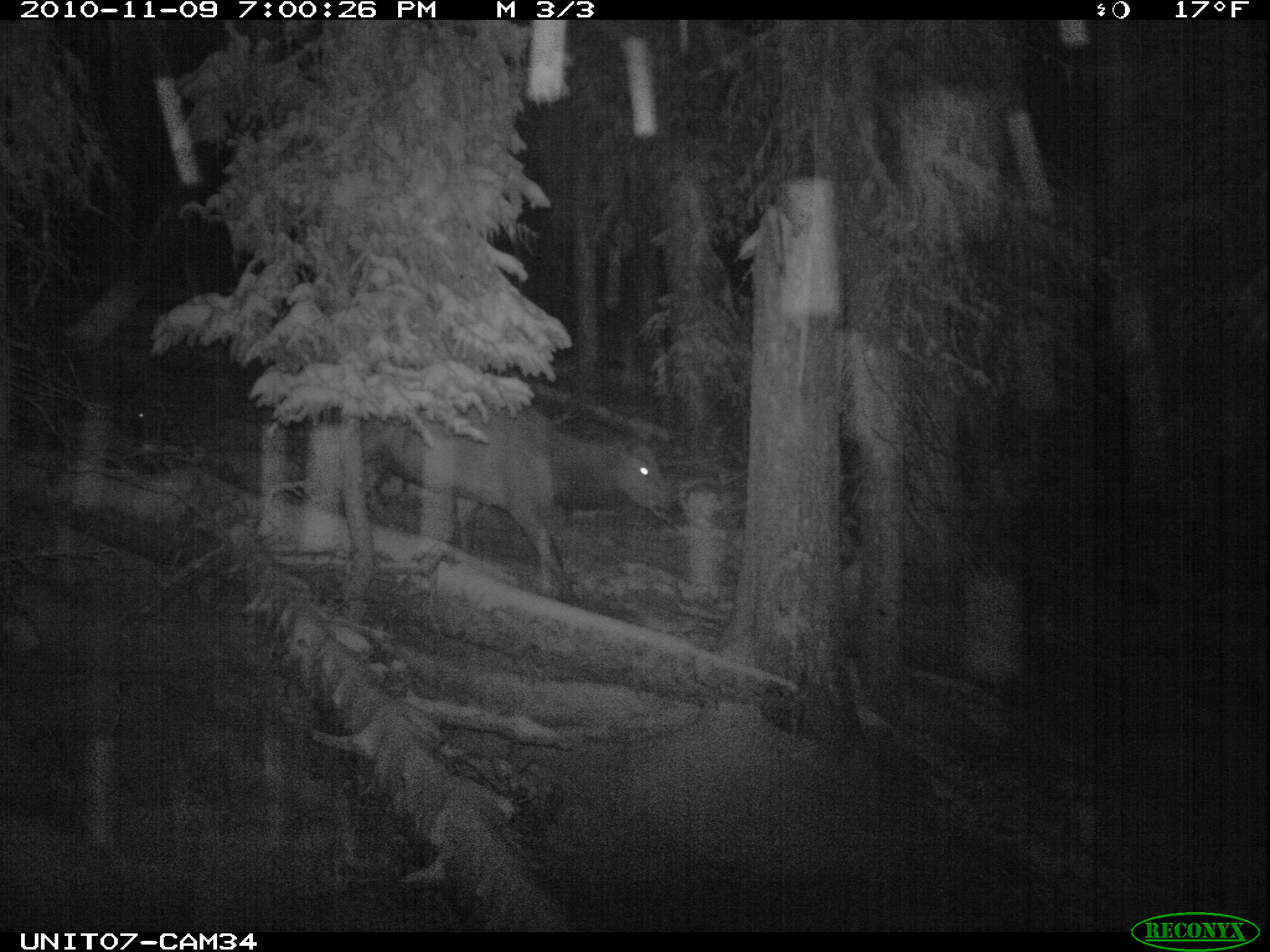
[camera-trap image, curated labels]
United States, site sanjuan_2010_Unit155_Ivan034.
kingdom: Animalia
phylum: Chordata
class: Mammalia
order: Artiodactyla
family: Cervidae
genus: Cervus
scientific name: Cervus elaphus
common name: red deer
Cervus elaphus (red deer).